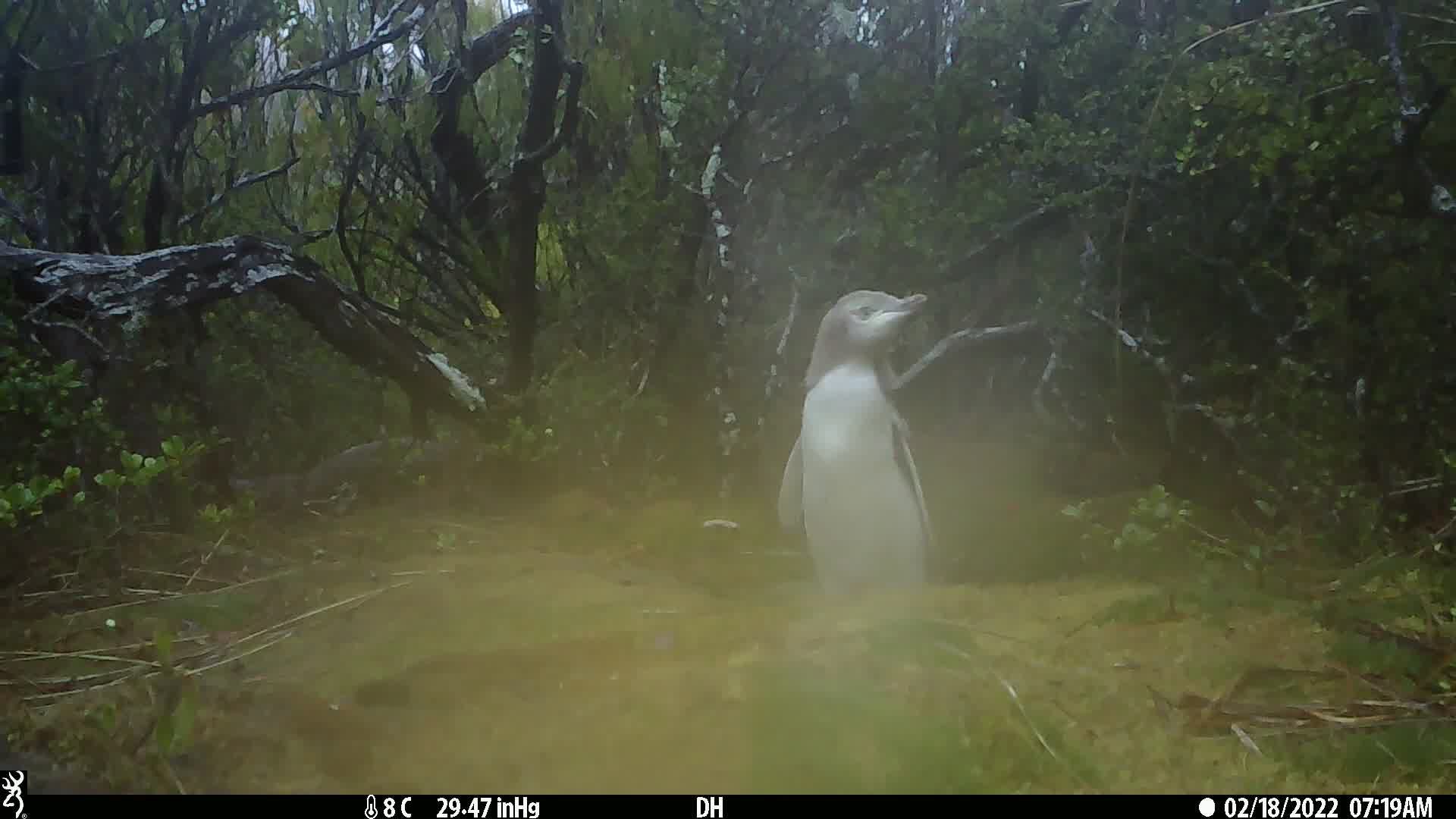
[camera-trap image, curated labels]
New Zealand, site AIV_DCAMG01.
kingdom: Animalia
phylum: Chordata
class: Aves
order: Sphenisciformes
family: Spheniscidae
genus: Megadyptes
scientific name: Megadyptes antipodes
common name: yellow-eyed penguin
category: yellow eyed penguin